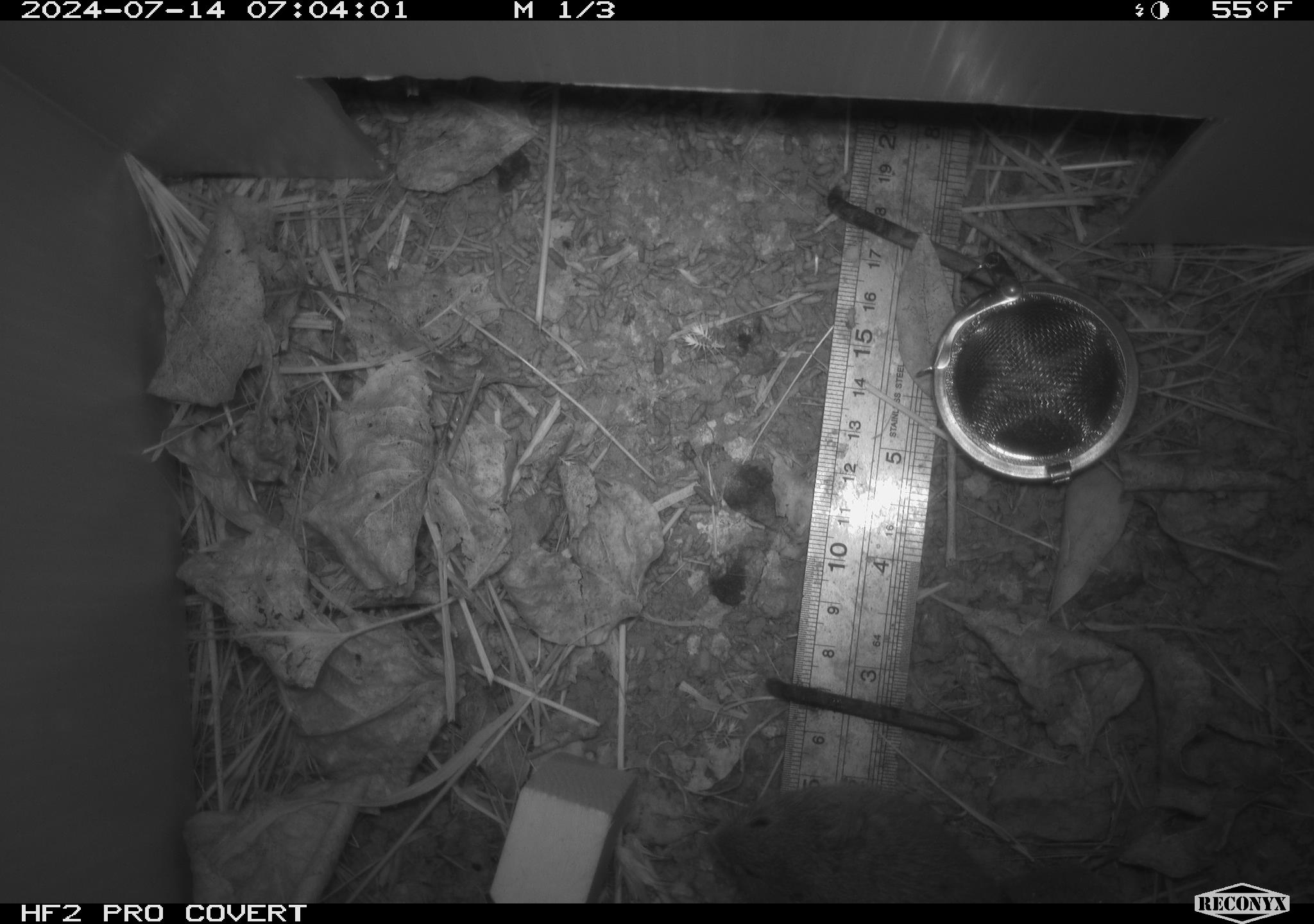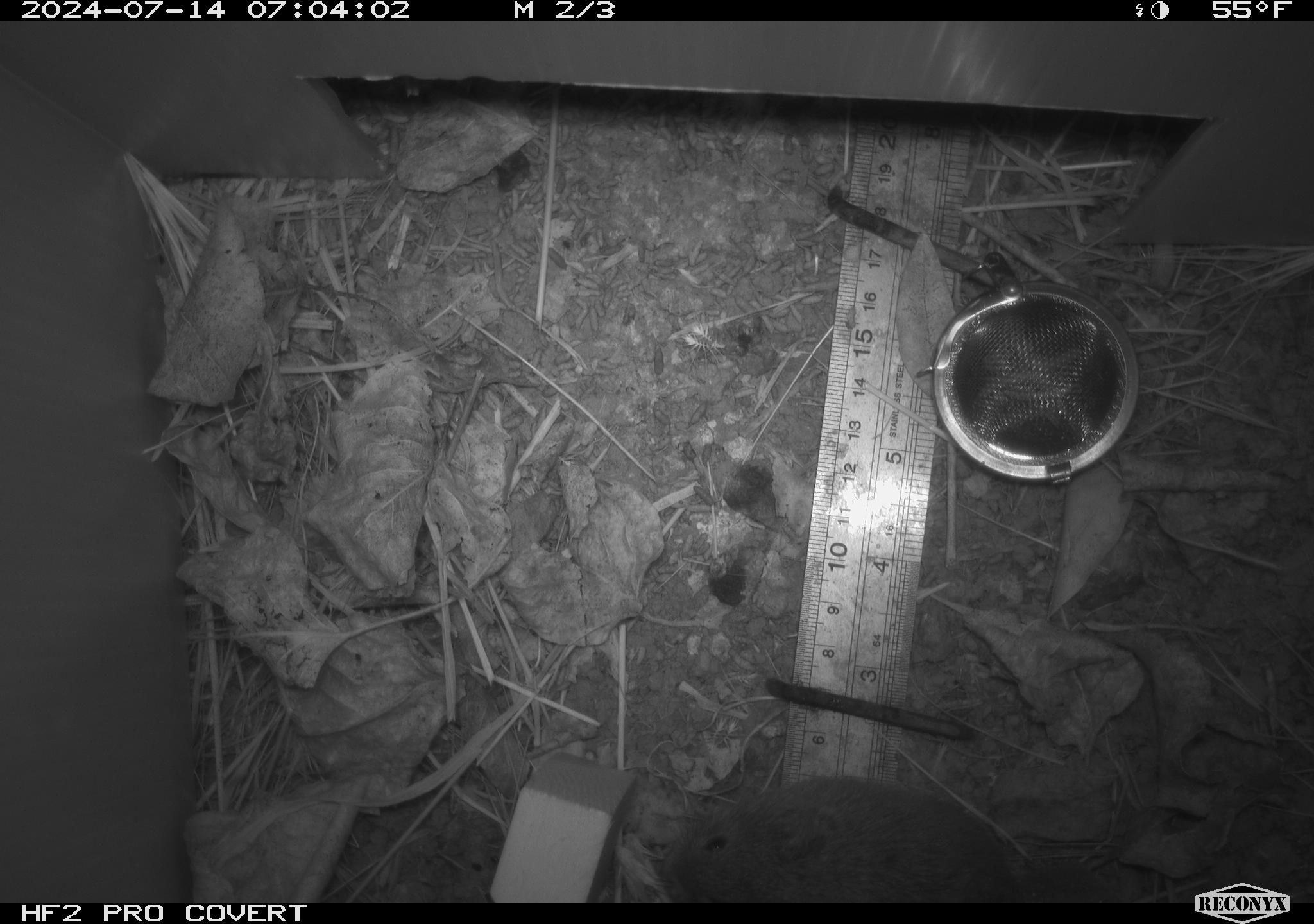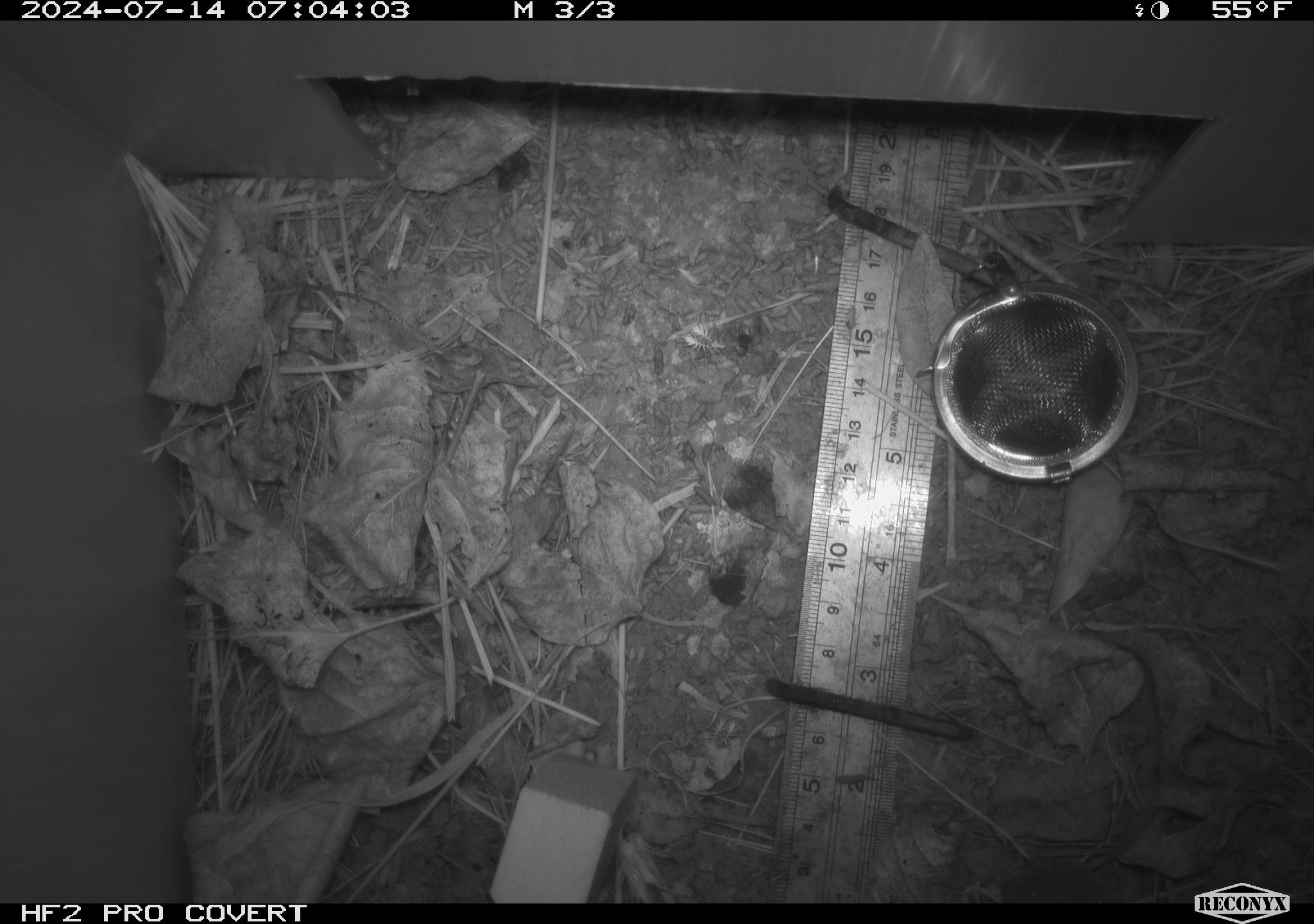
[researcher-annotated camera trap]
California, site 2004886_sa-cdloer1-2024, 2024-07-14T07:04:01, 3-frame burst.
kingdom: Animalia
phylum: Chordata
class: Mammalia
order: Rodentia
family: Cricetidae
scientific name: Arvicolinae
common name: voles, lemmings, and muskrats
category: arvicolinae subfamily